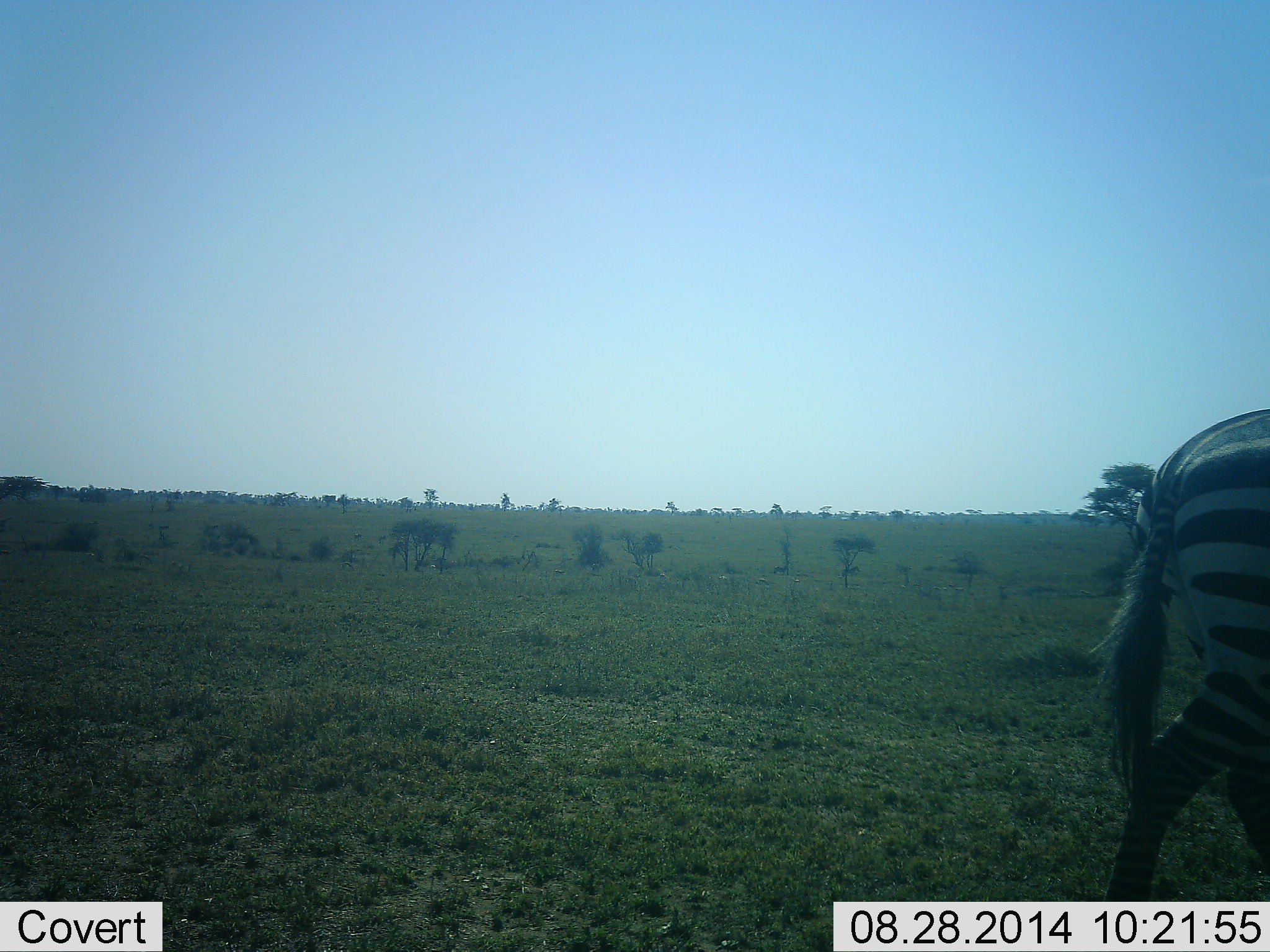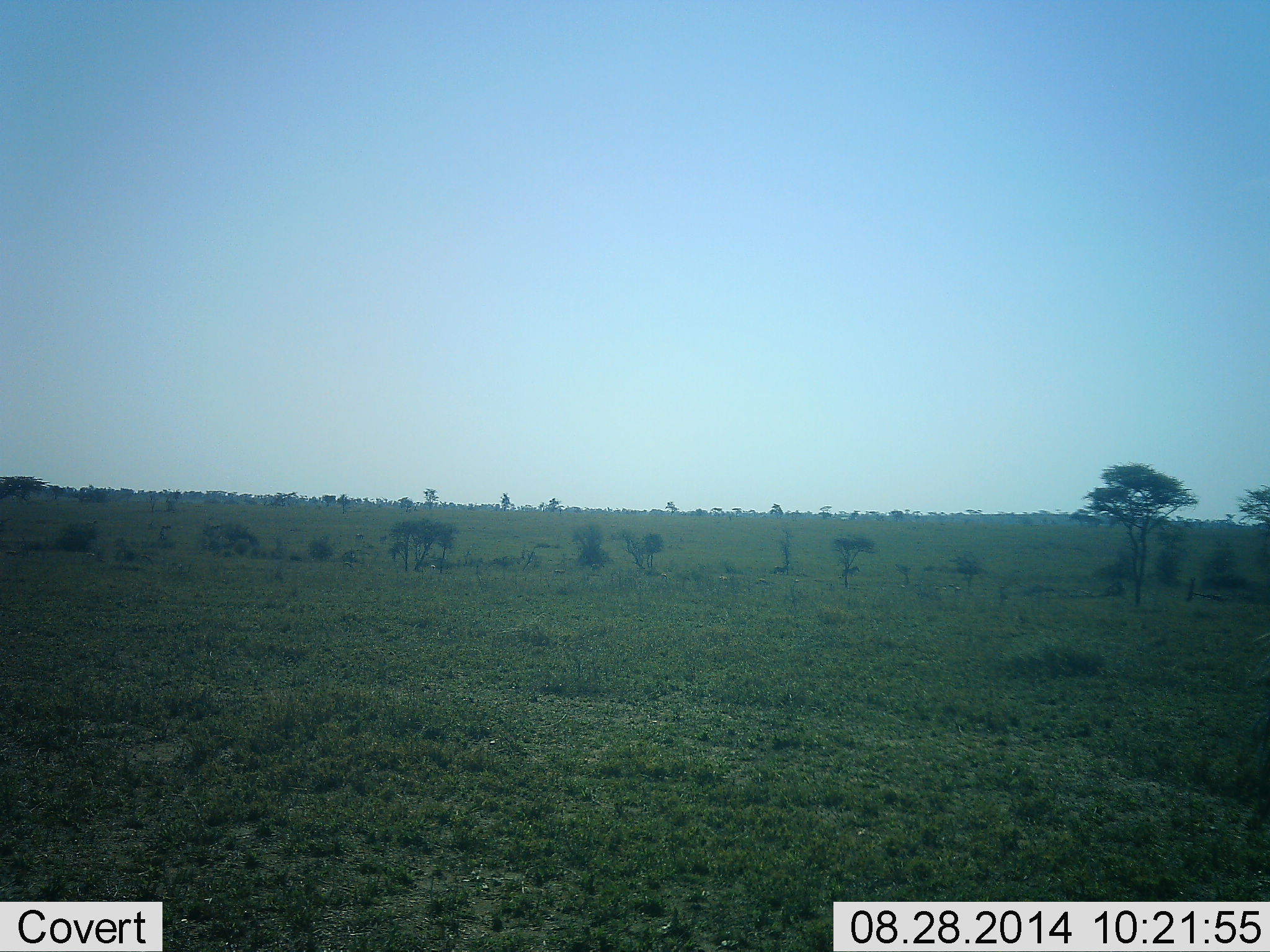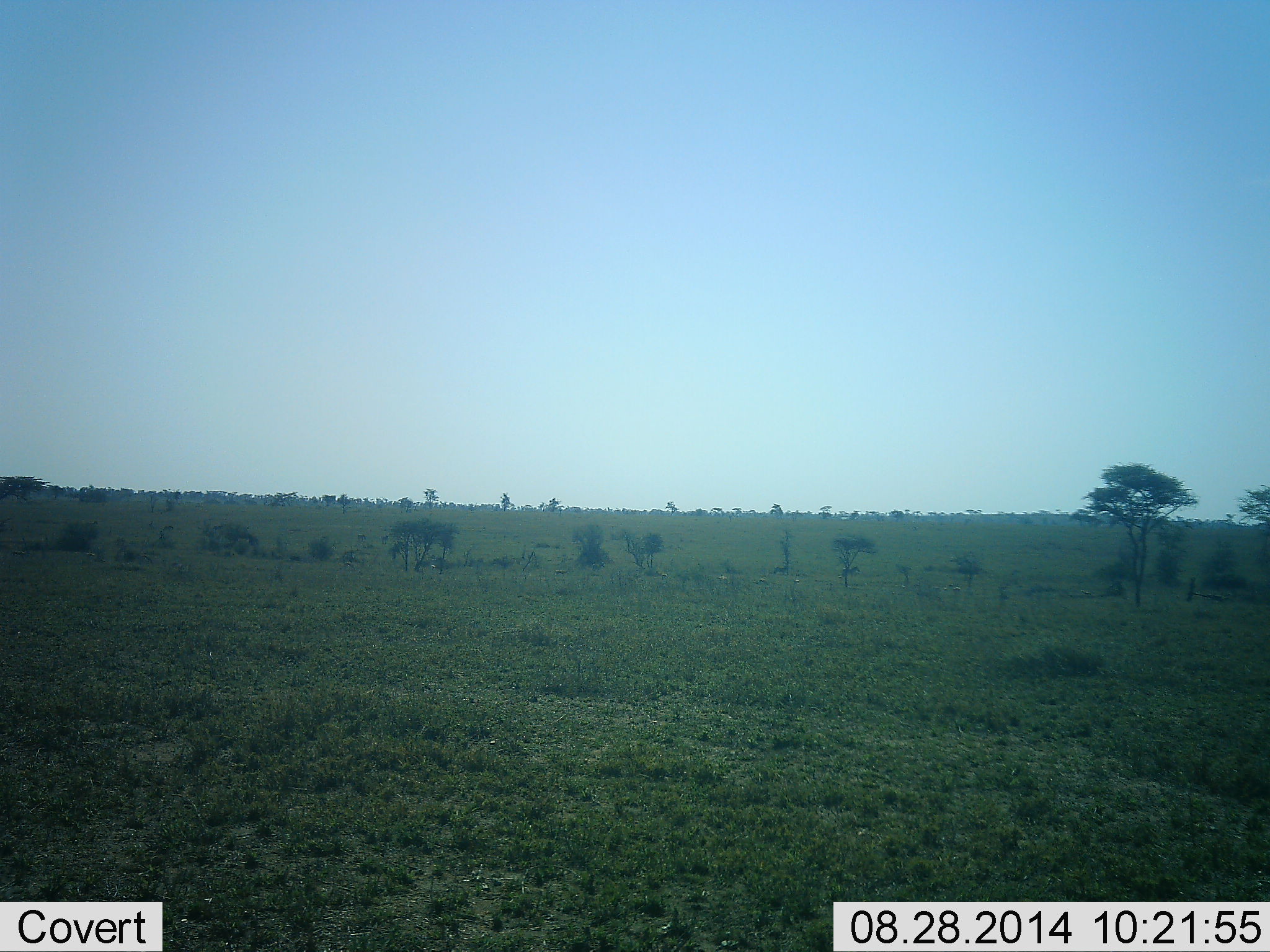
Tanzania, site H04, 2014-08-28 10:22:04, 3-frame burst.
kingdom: Animalia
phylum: Chordata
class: Mammalia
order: Perissodactyla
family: Equidae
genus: Equus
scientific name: Equus quagga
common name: plains zebra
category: zebra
Zebra (plains zebra) (Equus quagga), count 1. Behavior (volunteer vote fractions): standing 0%, resting 0%, moving 100%, interacting 0%. Young present (vote fraction): 0%. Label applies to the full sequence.